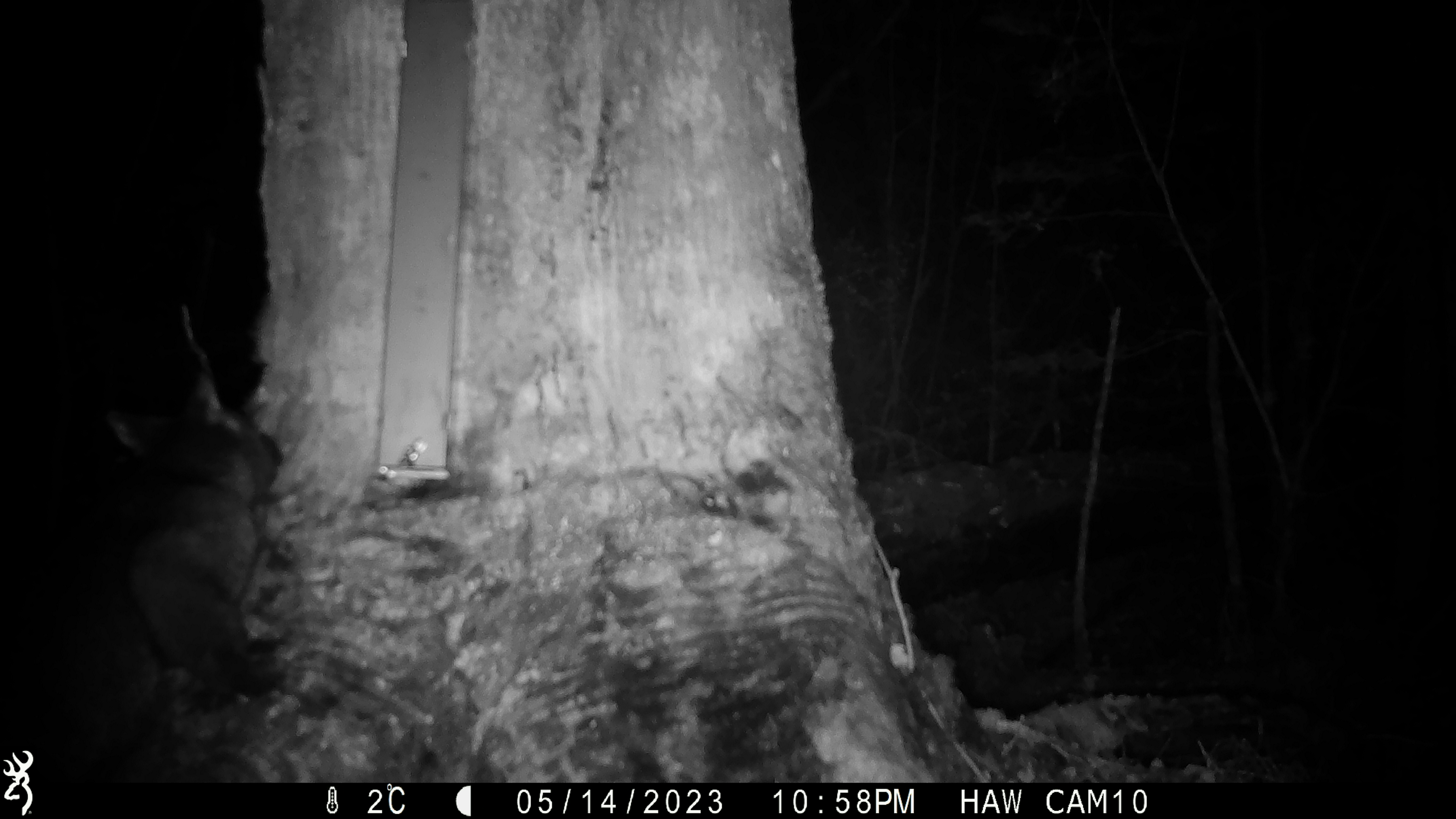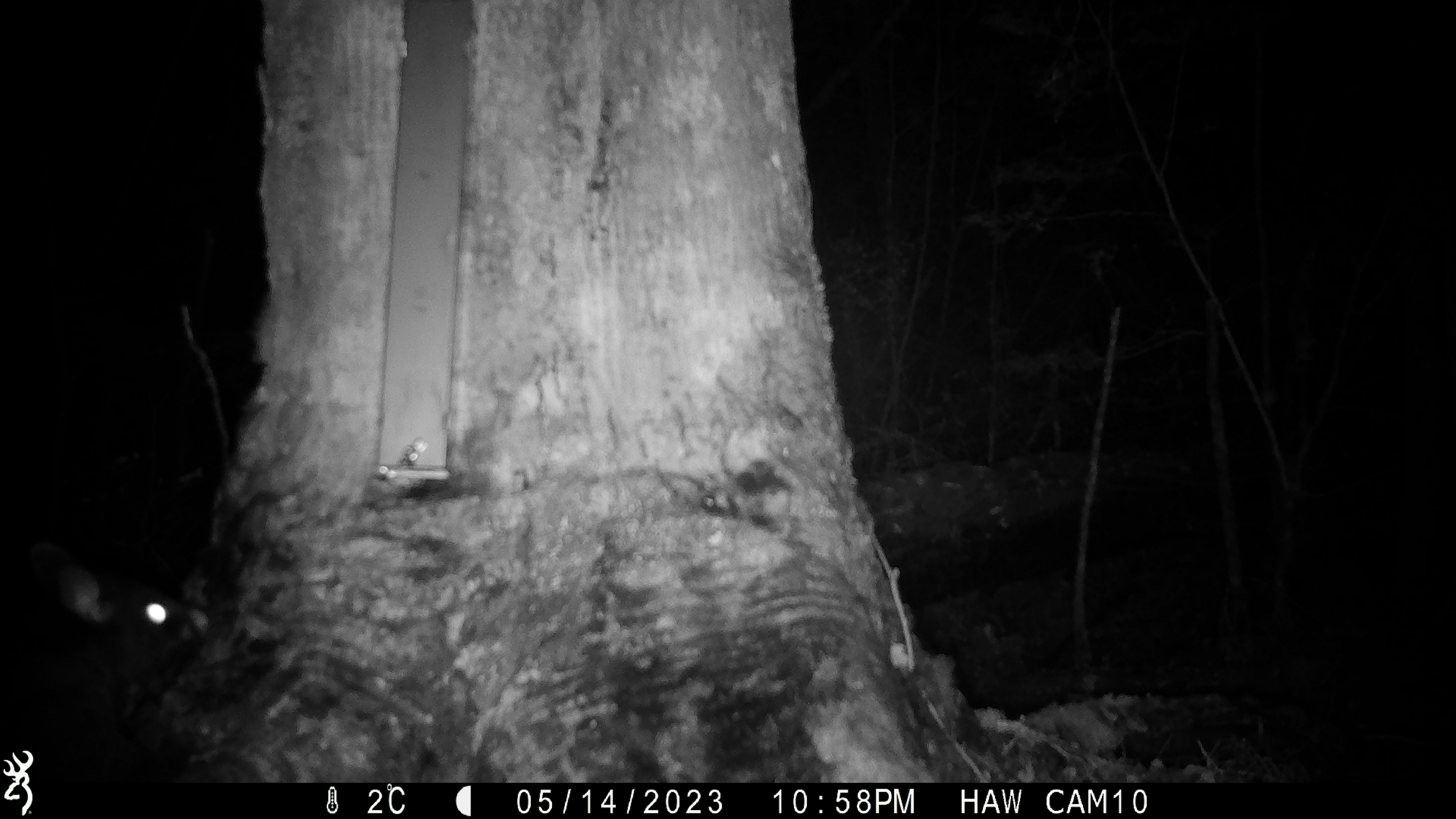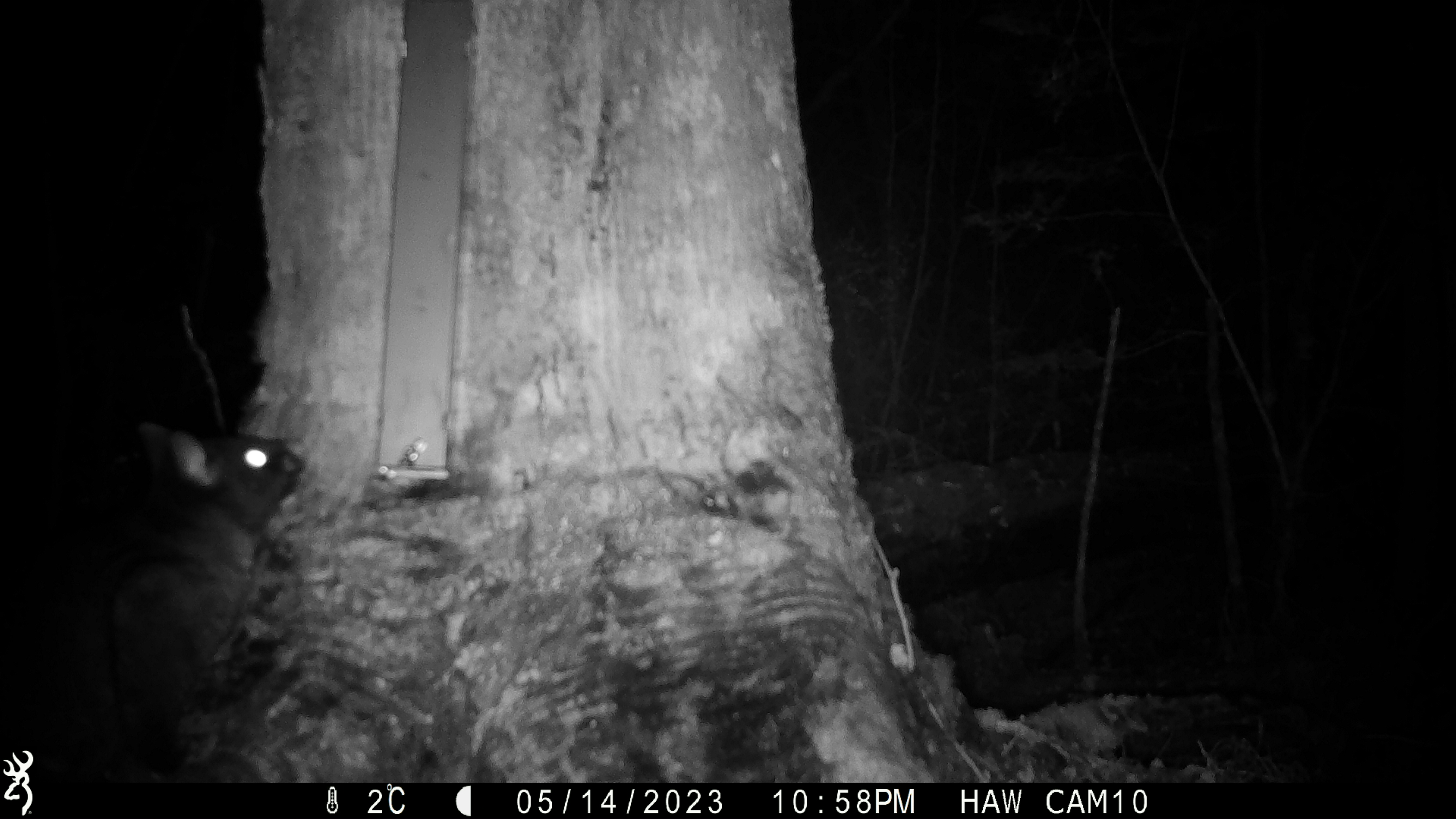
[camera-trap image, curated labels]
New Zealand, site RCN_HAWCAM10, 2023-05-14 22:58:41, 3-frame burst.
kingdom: Animalia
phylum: Chordata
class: Mammalia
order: Diprotodontia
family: Phalangeridae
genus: Trichosurus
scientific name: Trichosurus vulpecula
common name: common brushtail possum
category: possum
Possum (common brushtail possum) (Trichosurus vulpecula).